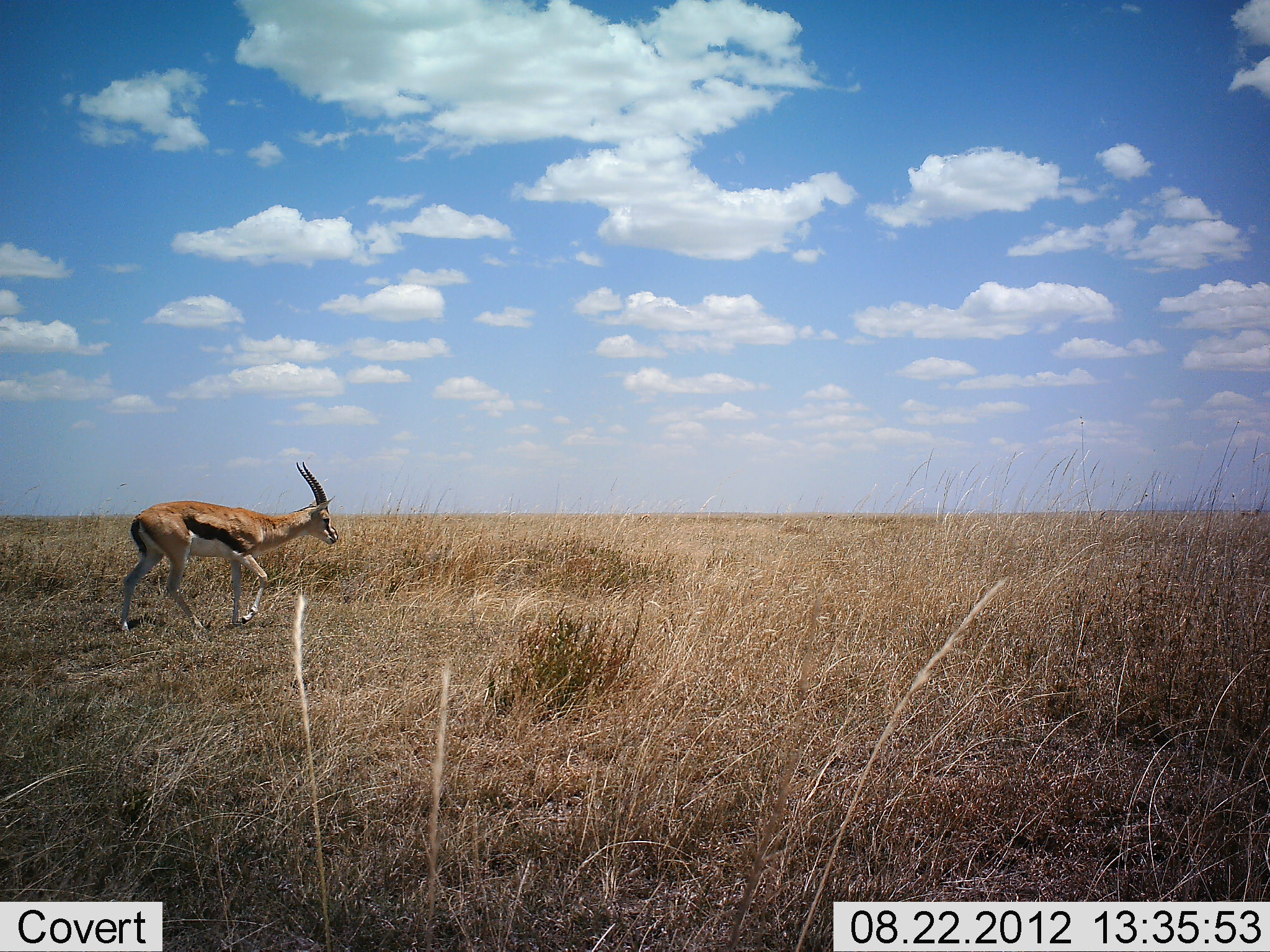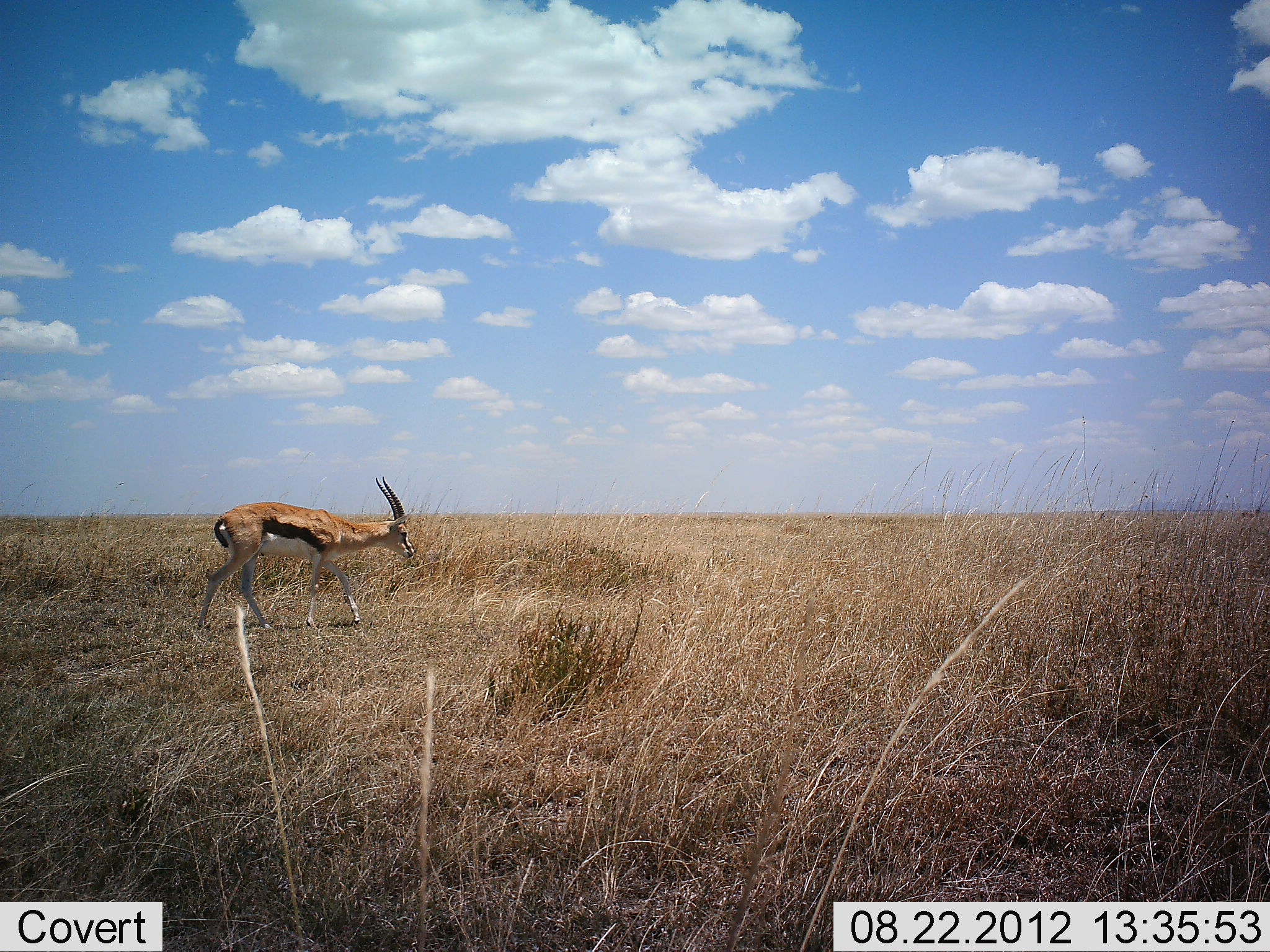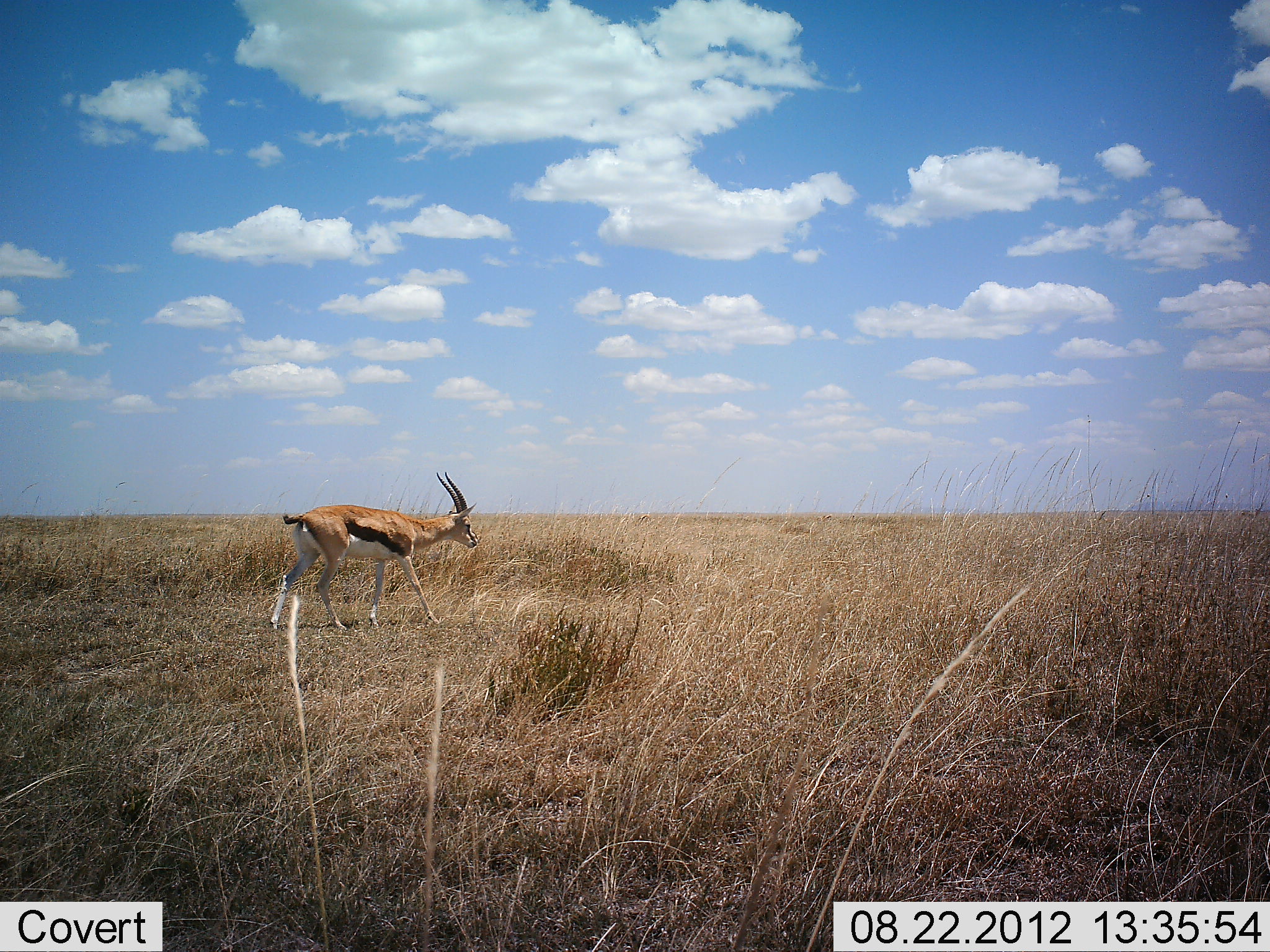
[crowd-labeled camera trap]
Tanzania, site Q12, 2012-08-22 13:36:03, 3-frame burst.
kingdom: Animalia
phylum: Chordata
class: Mammalia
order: Artiodactyla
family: Bovidae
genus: Eudorcas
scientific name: Eudorcas thomsonii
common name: thomson's gazelle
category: gazellethomsons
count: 1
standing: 20%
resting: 0%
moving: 100%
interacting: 0%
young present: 0%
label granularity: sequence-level